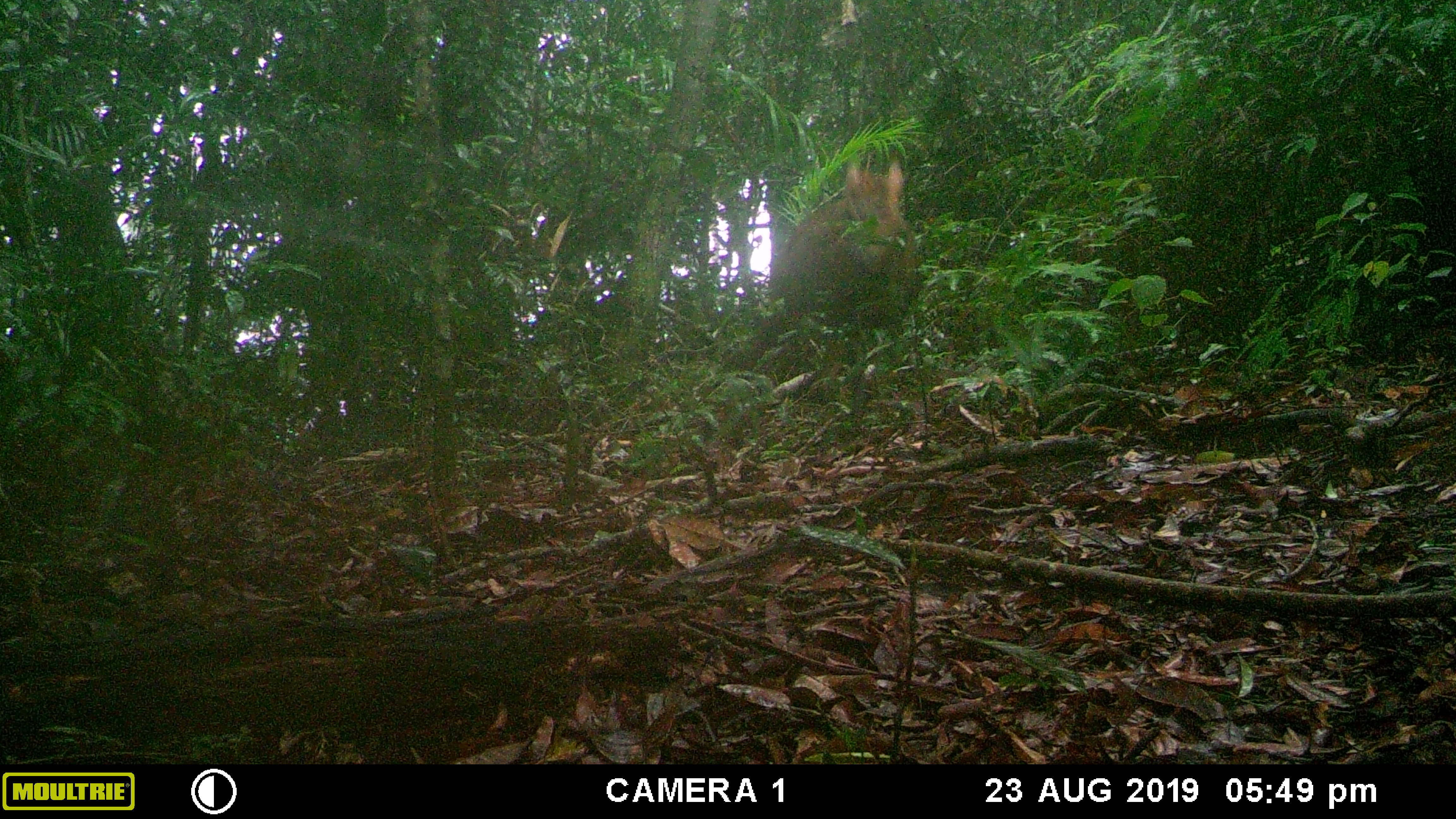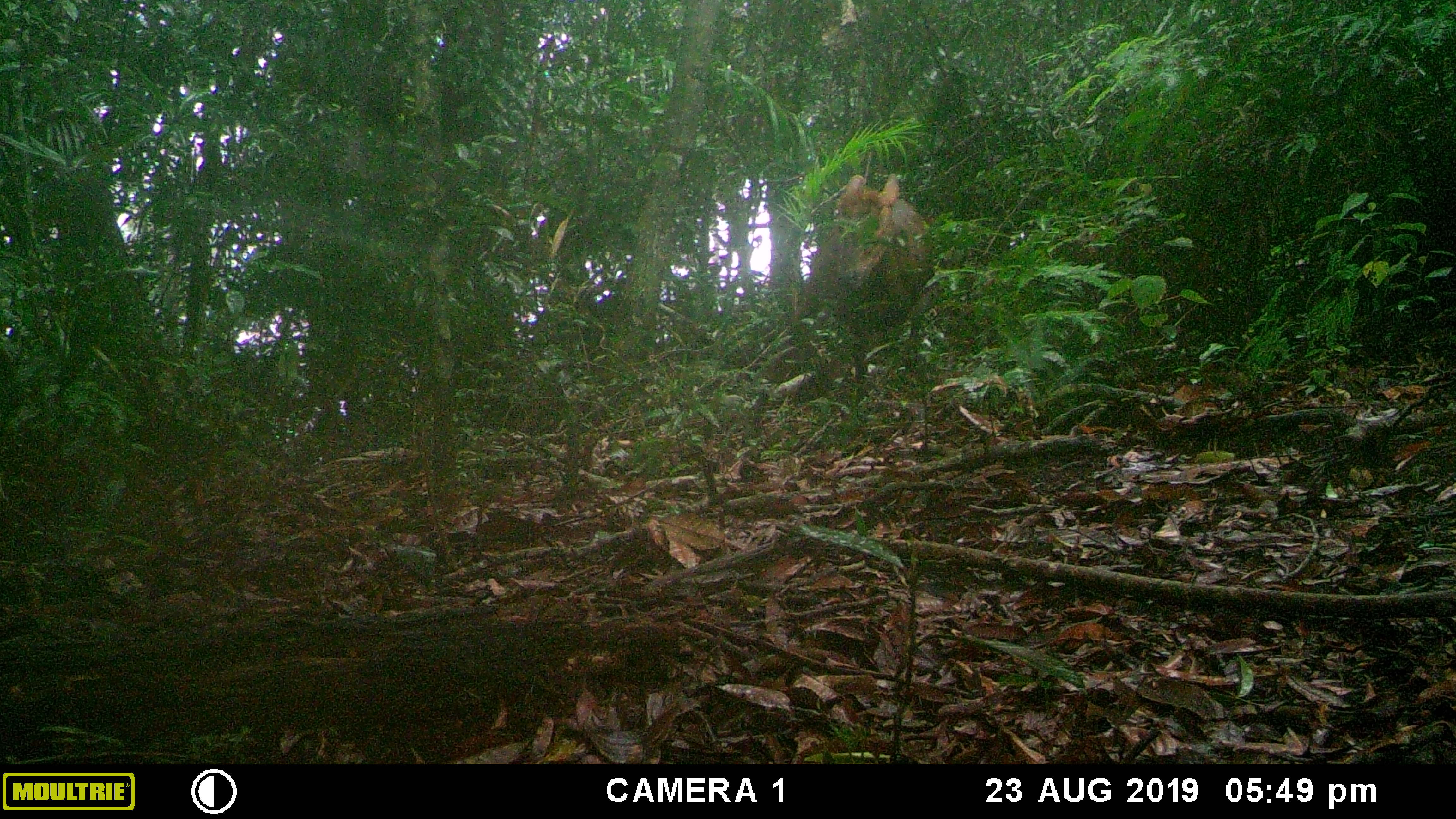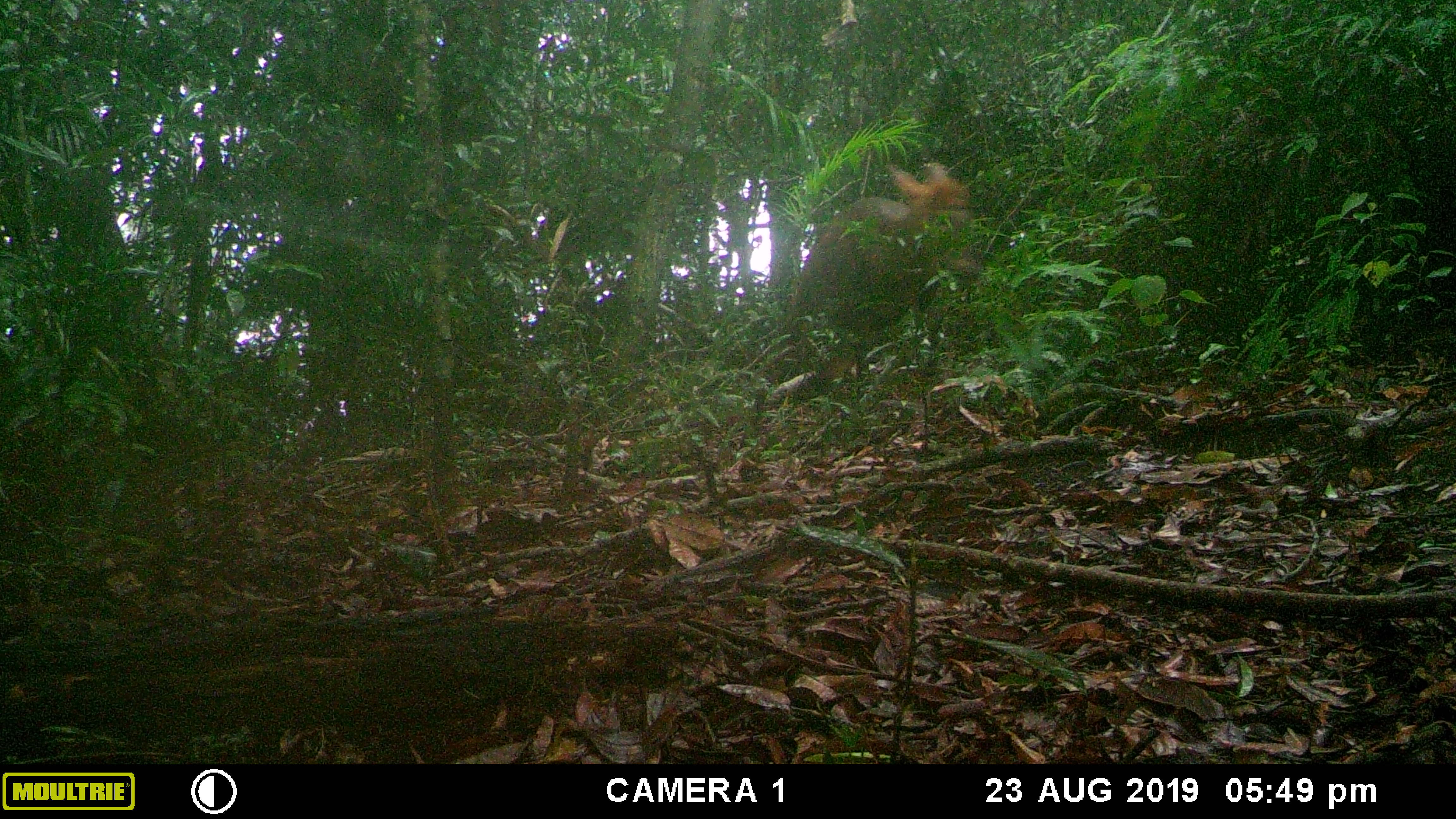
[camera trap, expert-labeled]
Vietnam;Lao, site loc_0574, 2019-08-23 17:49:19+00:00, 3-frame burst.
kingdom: Animalia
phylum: Chordata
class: Mammalia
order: Artiodactyla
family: Cervidae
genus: Muntiacus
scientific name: Muntiacus rooseveltorum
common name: roosevelt's muntjac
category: roosevelts muntjac group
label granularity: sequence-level